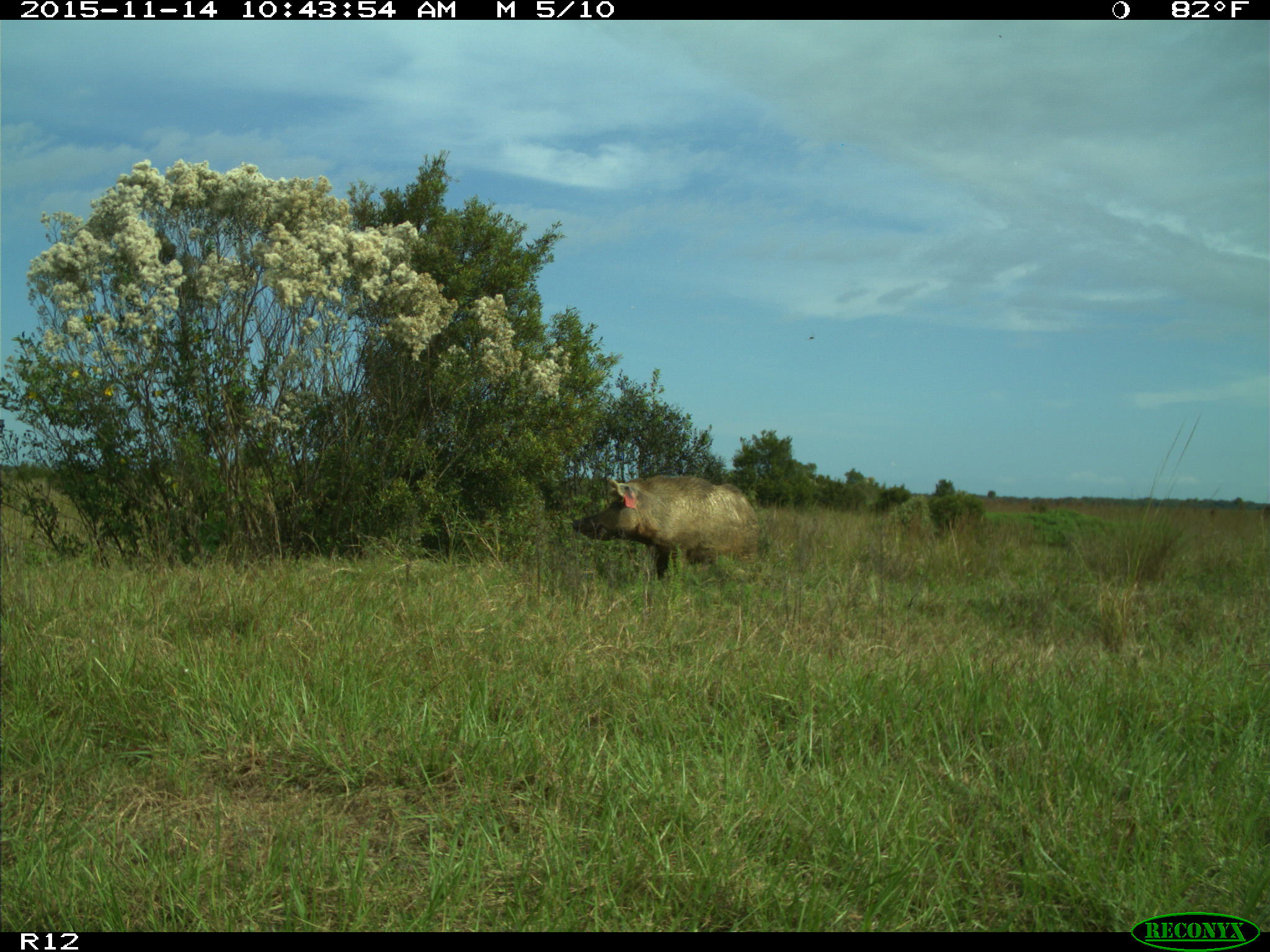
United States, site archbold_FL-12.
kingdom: Animalia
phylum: Chordata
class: Mammalia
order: Artiodactyla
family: Suidae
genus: Sus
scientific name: Sus scrofa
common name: wild boar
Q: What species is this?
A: Sus scrofa (wild boar).